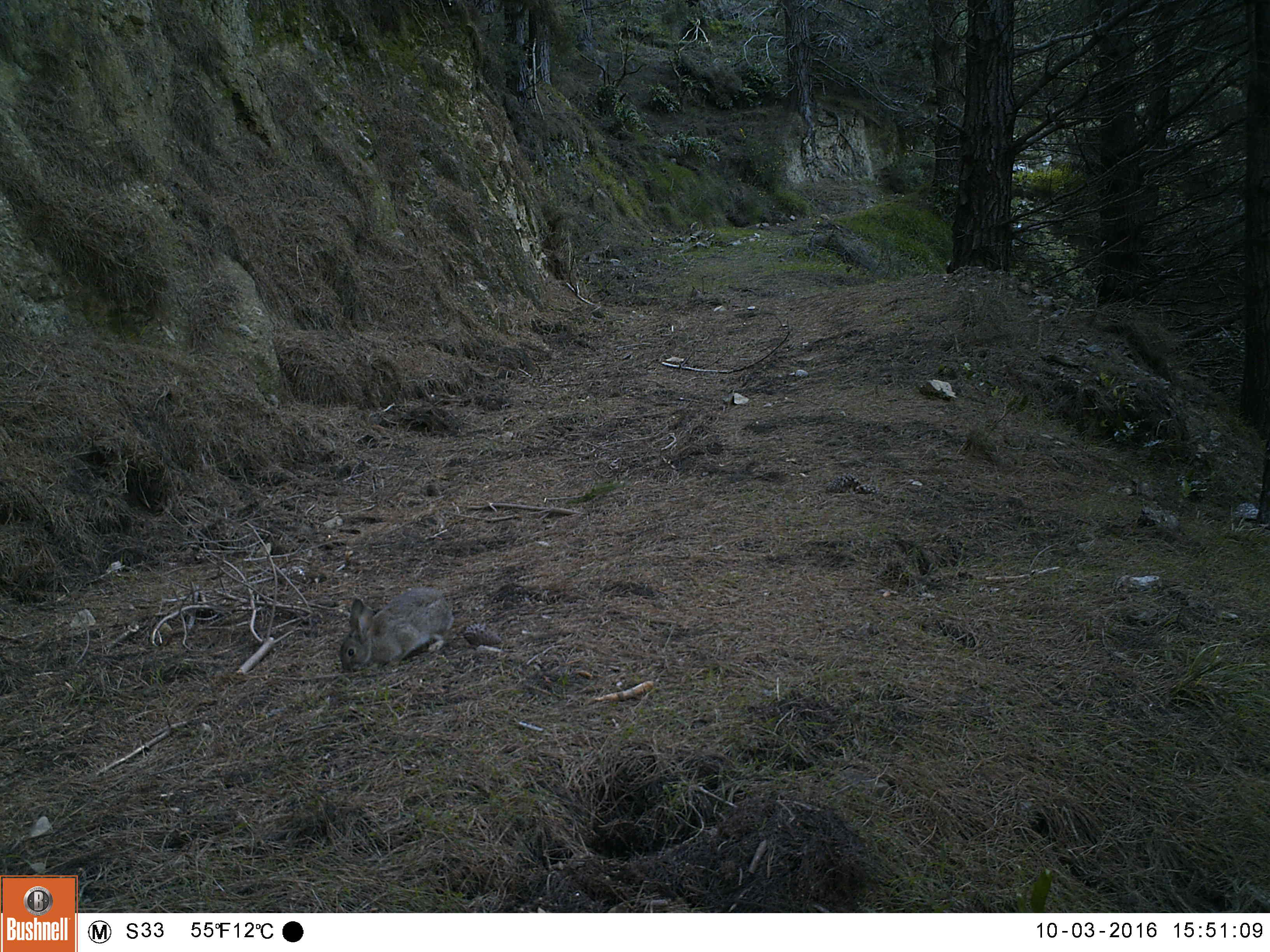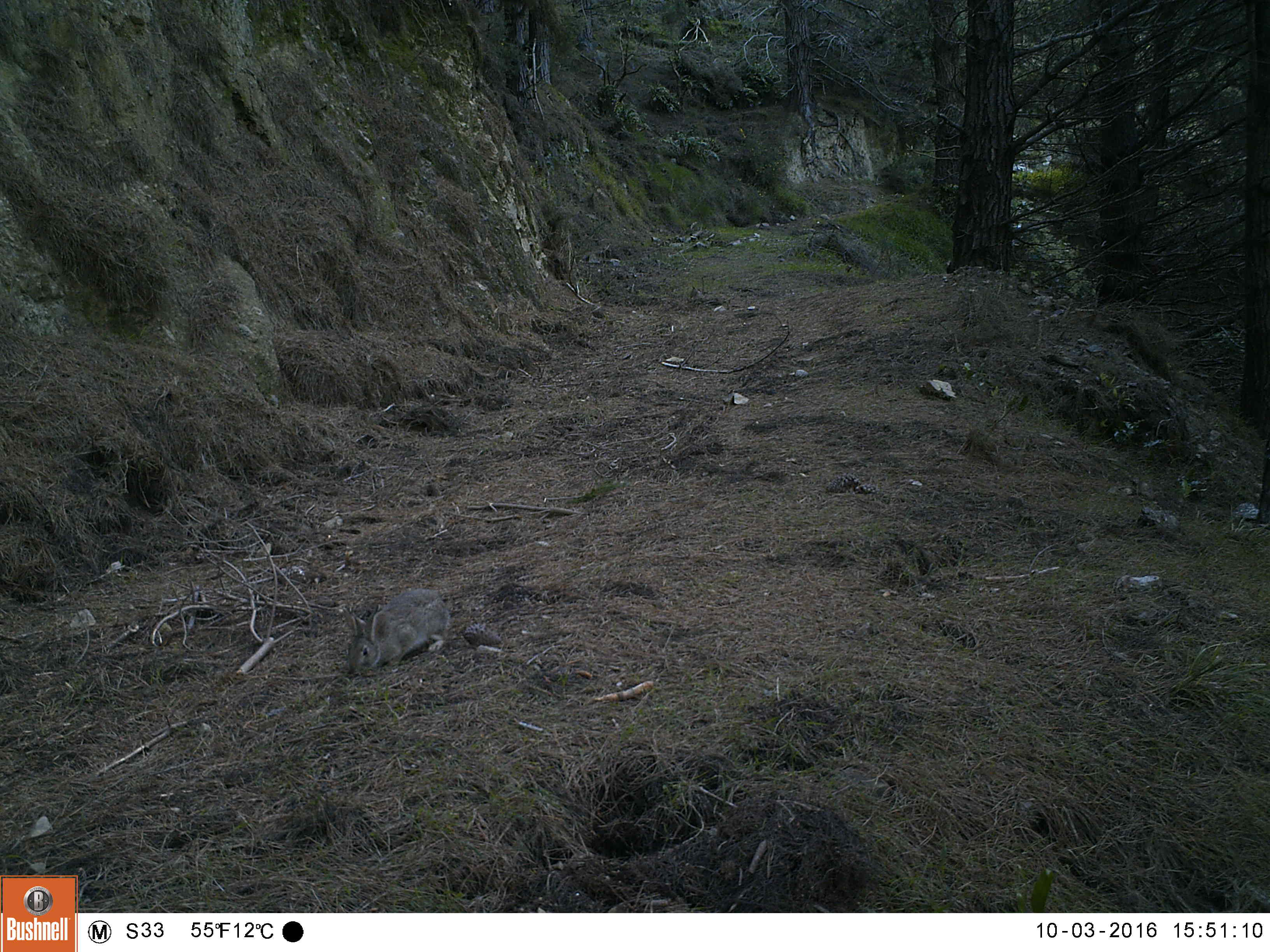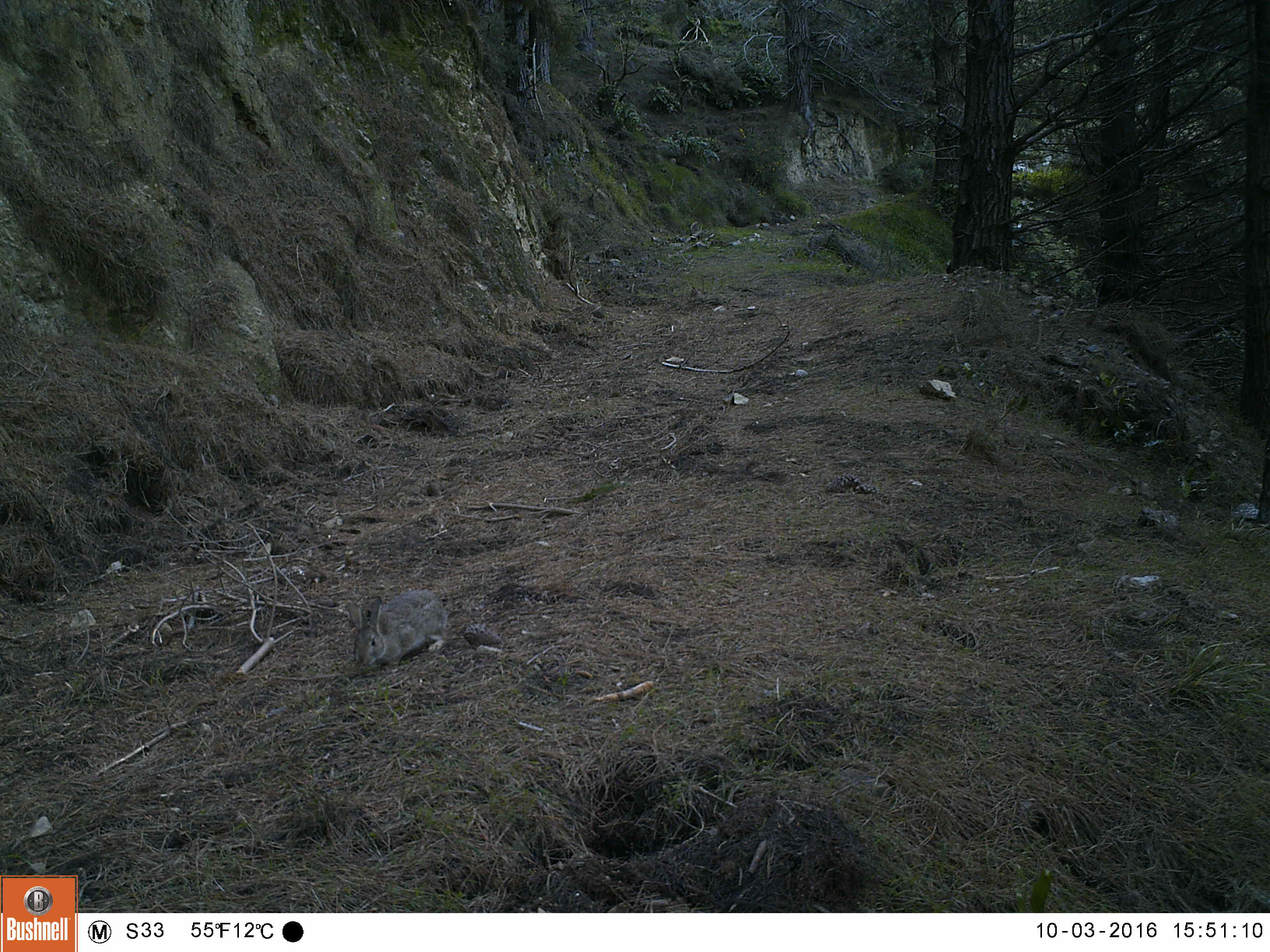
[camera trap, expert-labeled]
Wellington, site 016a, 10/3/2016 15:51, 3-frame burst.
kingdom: Animalia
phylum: Chordata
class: Mammalia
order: Lagomorpha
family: Leporidae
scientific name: Leporidae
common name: rabbit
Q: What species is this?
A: Rabbit (Leporidae).